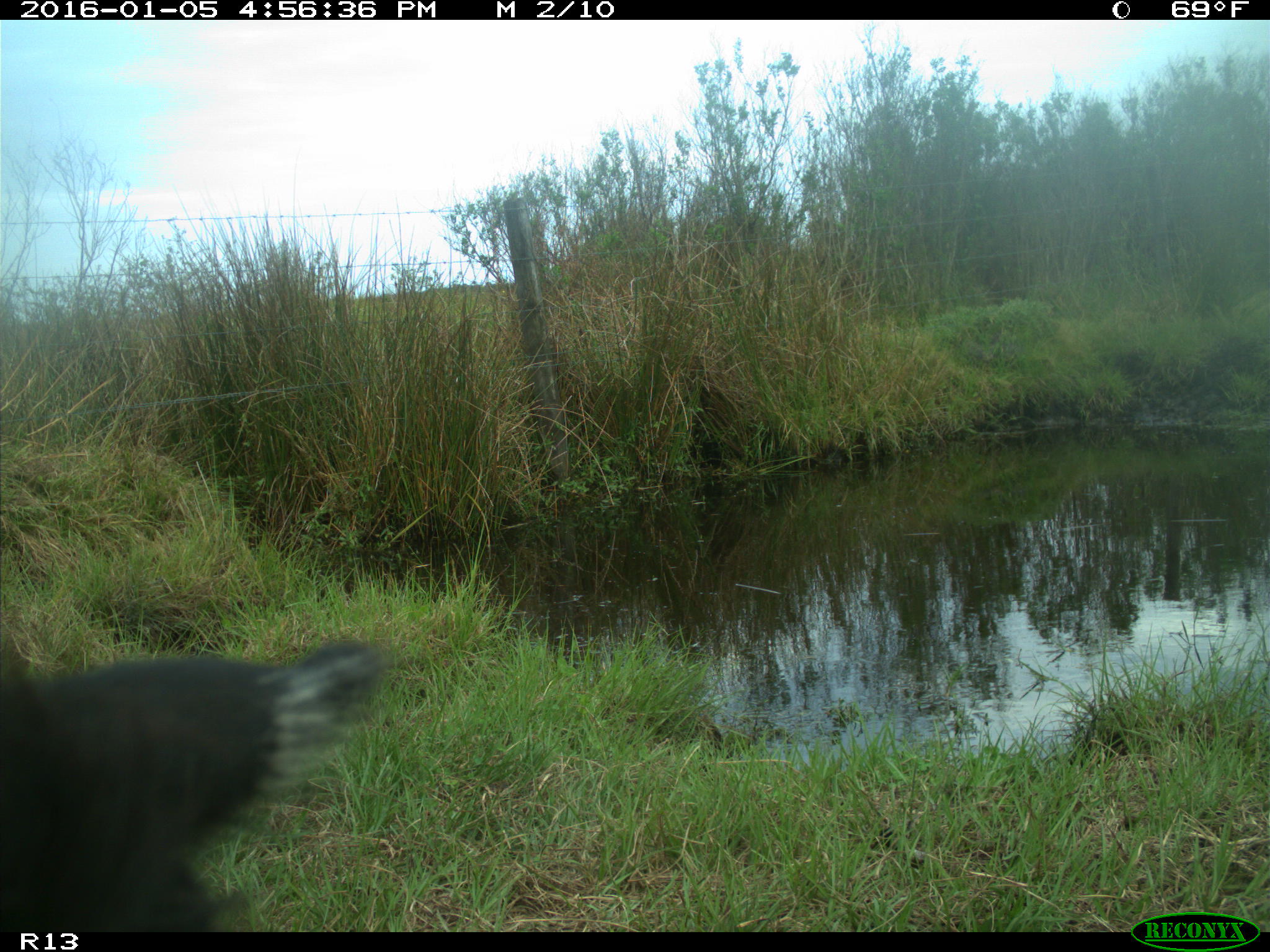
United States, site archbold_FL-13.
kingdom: Animalia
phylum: Chordata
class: Mammalia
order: Artiodactyla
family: Bovidae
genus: Bos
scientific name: Bos taurus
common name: domestic cow